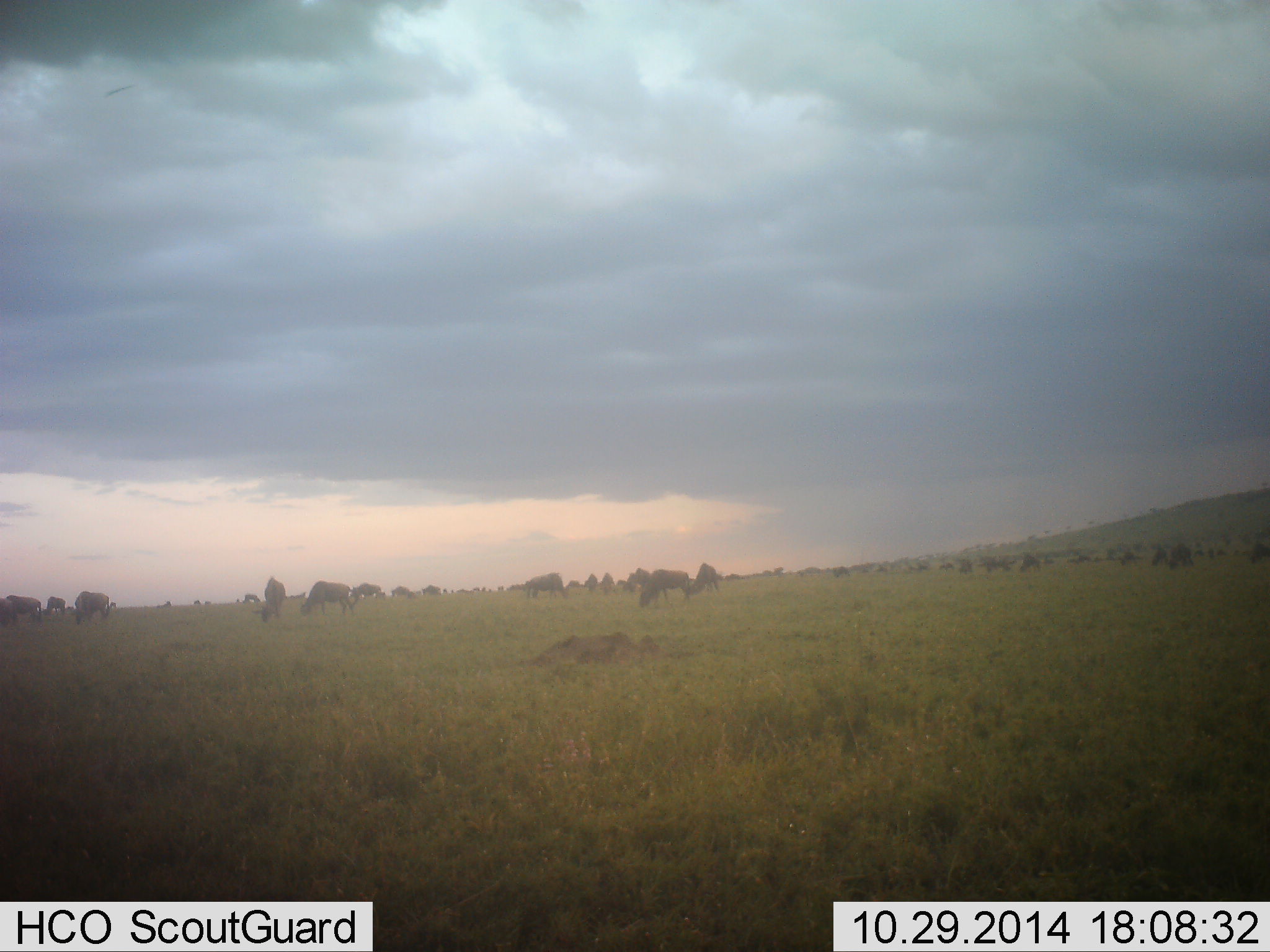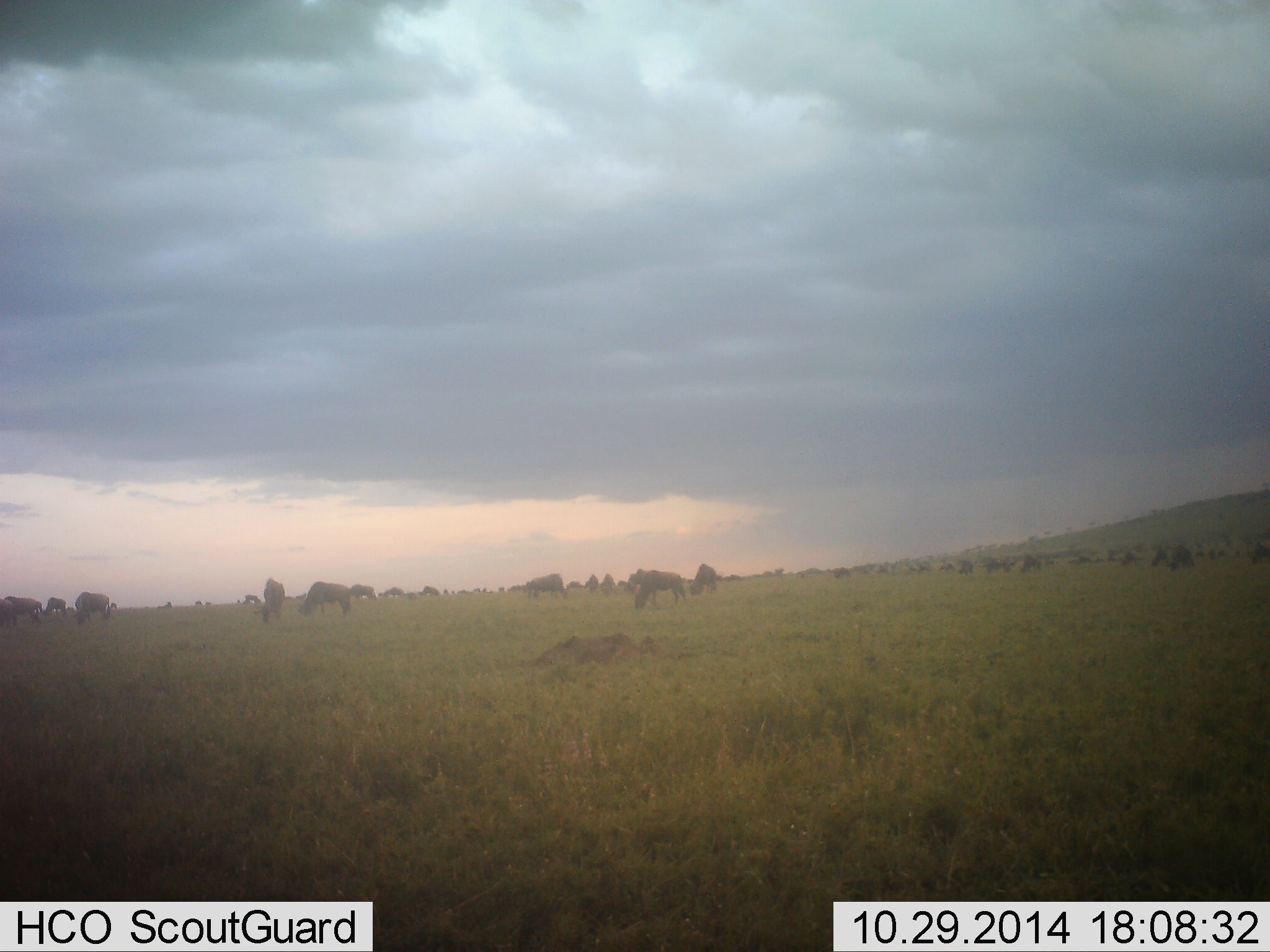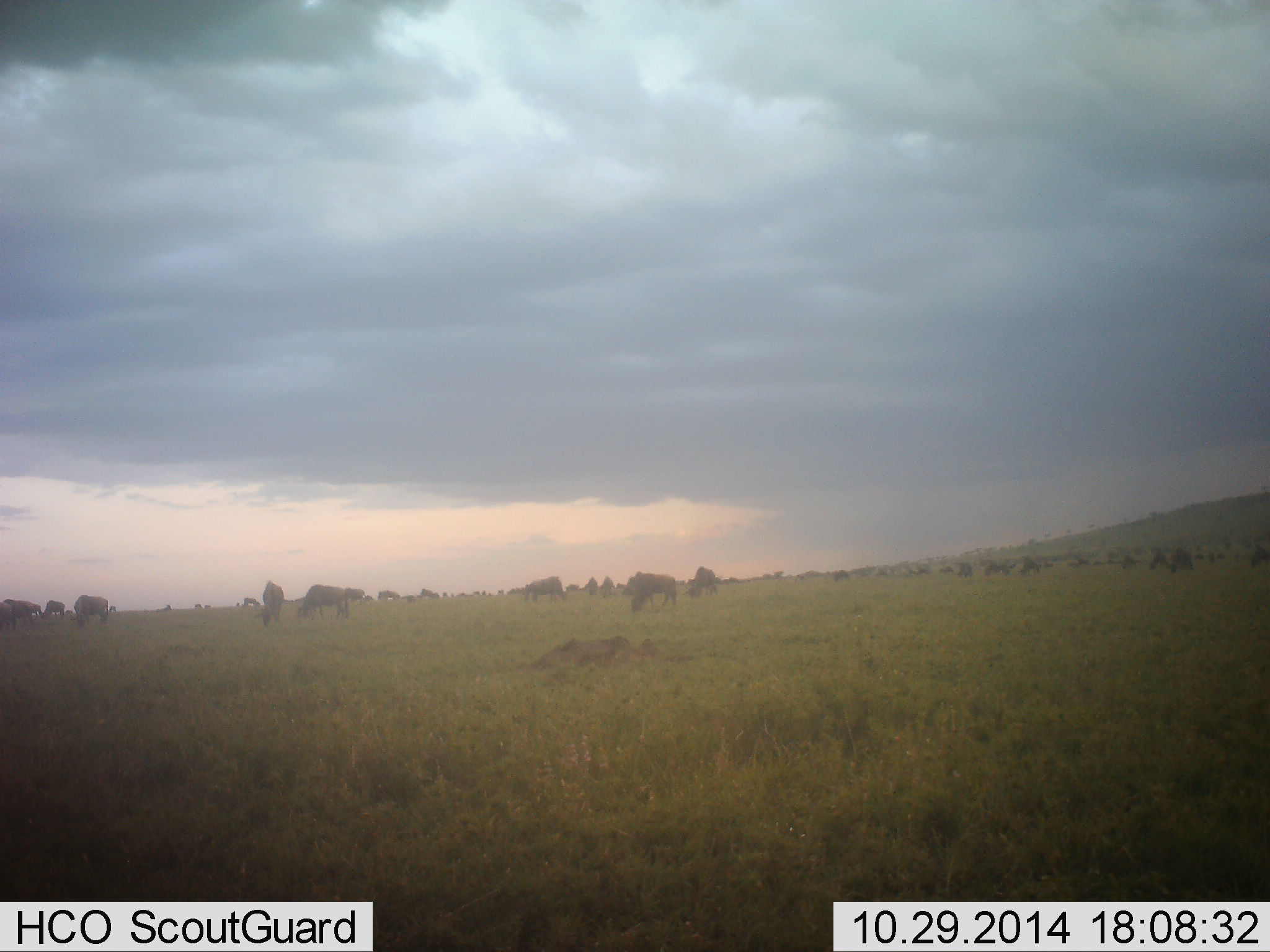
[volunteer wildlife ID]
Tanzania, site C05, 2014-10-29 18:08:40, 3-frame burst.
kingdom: Animalia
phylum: Chordata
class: Mammalia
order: Artiodactyla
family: Bovidae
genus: Connochaetes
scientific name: Connochaetes taurinus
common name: blue wildebeest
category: wildebeest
Wildebeest (blue wildebeest) (Connochaetes taurinus), count 51+. Behavior (volunteer vote fractions): standing 20%, resting 0%, moving 40%, interacting 0%. Young present (vote fraction): 0%. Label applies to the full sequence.